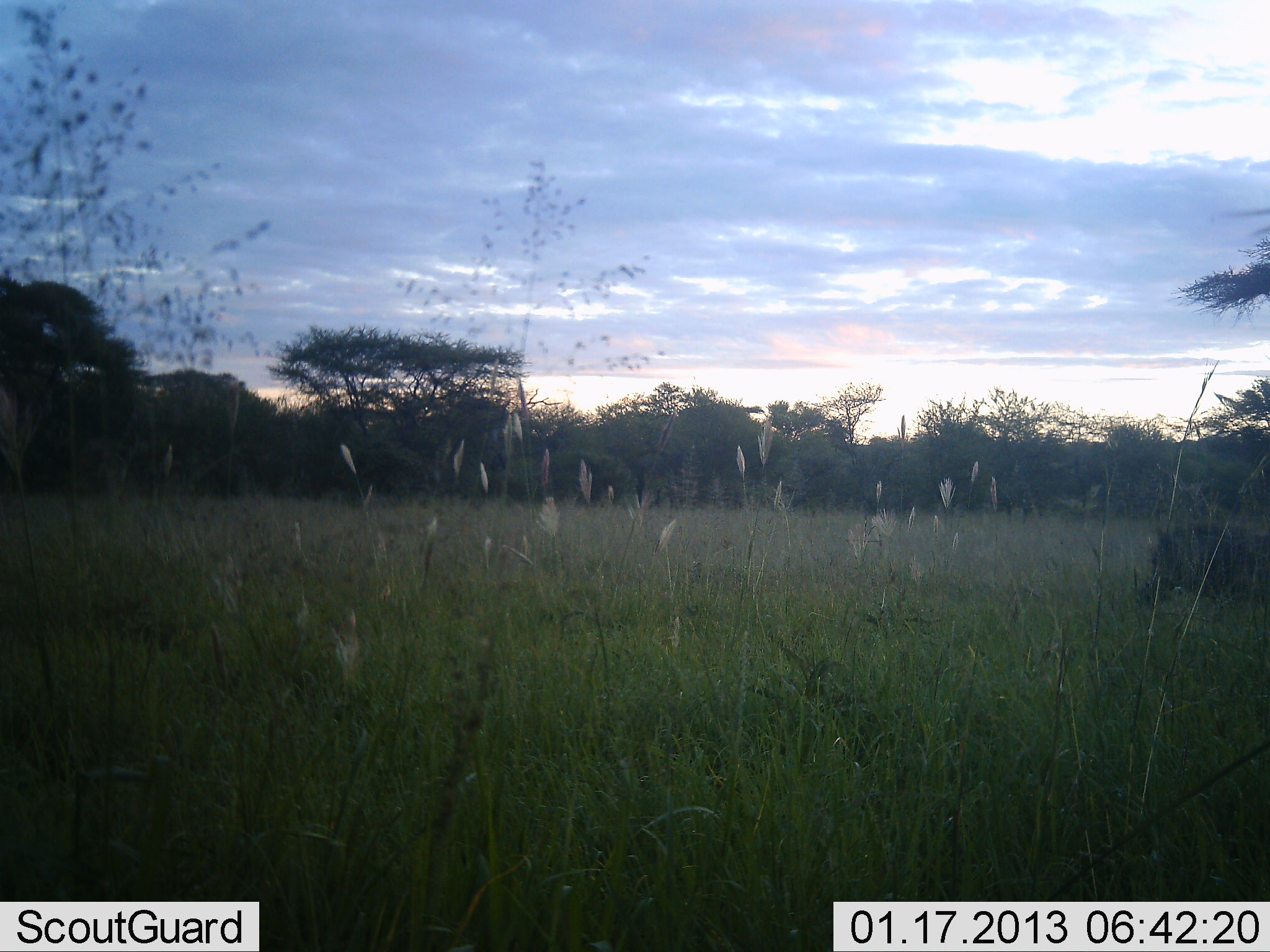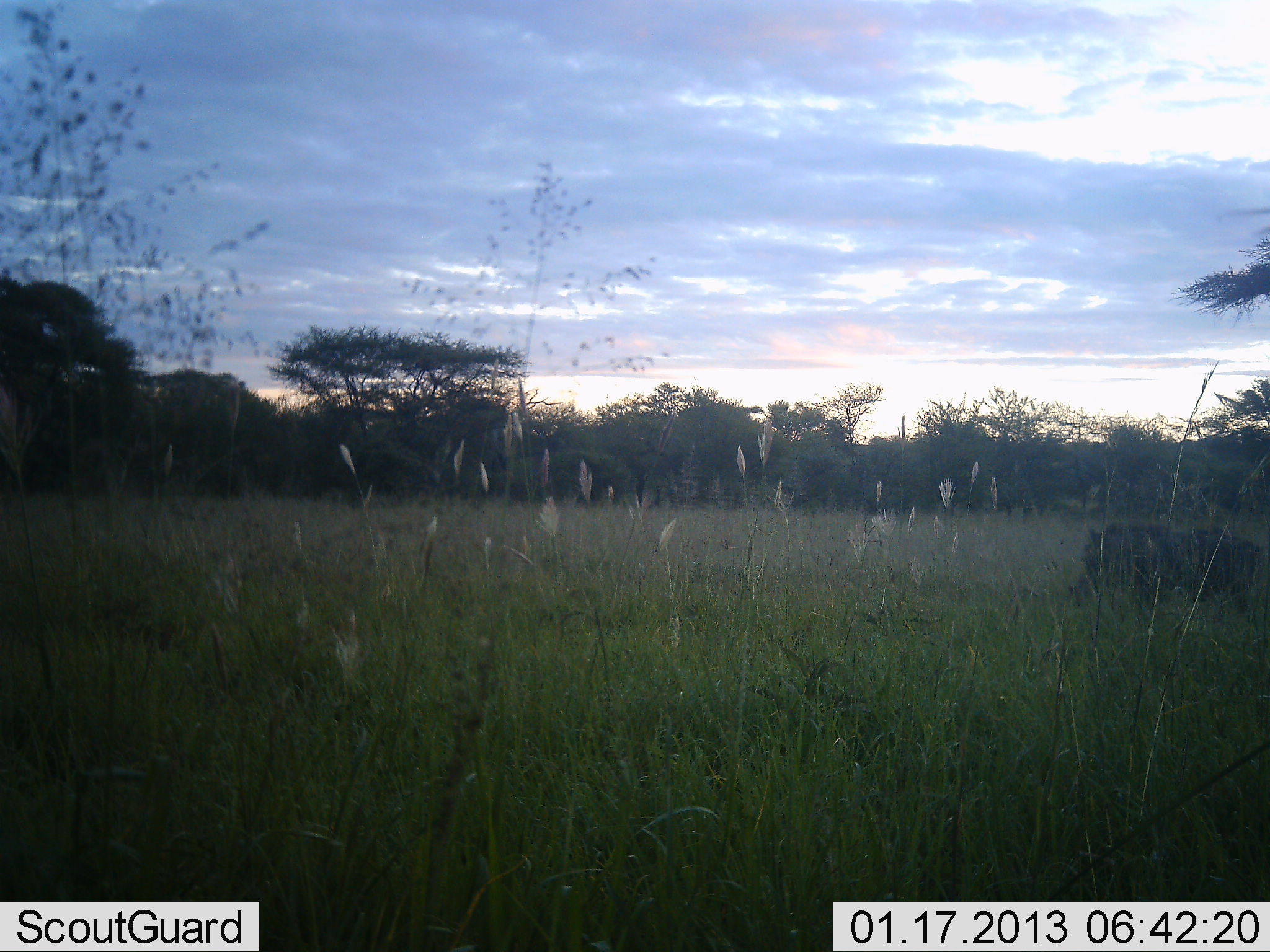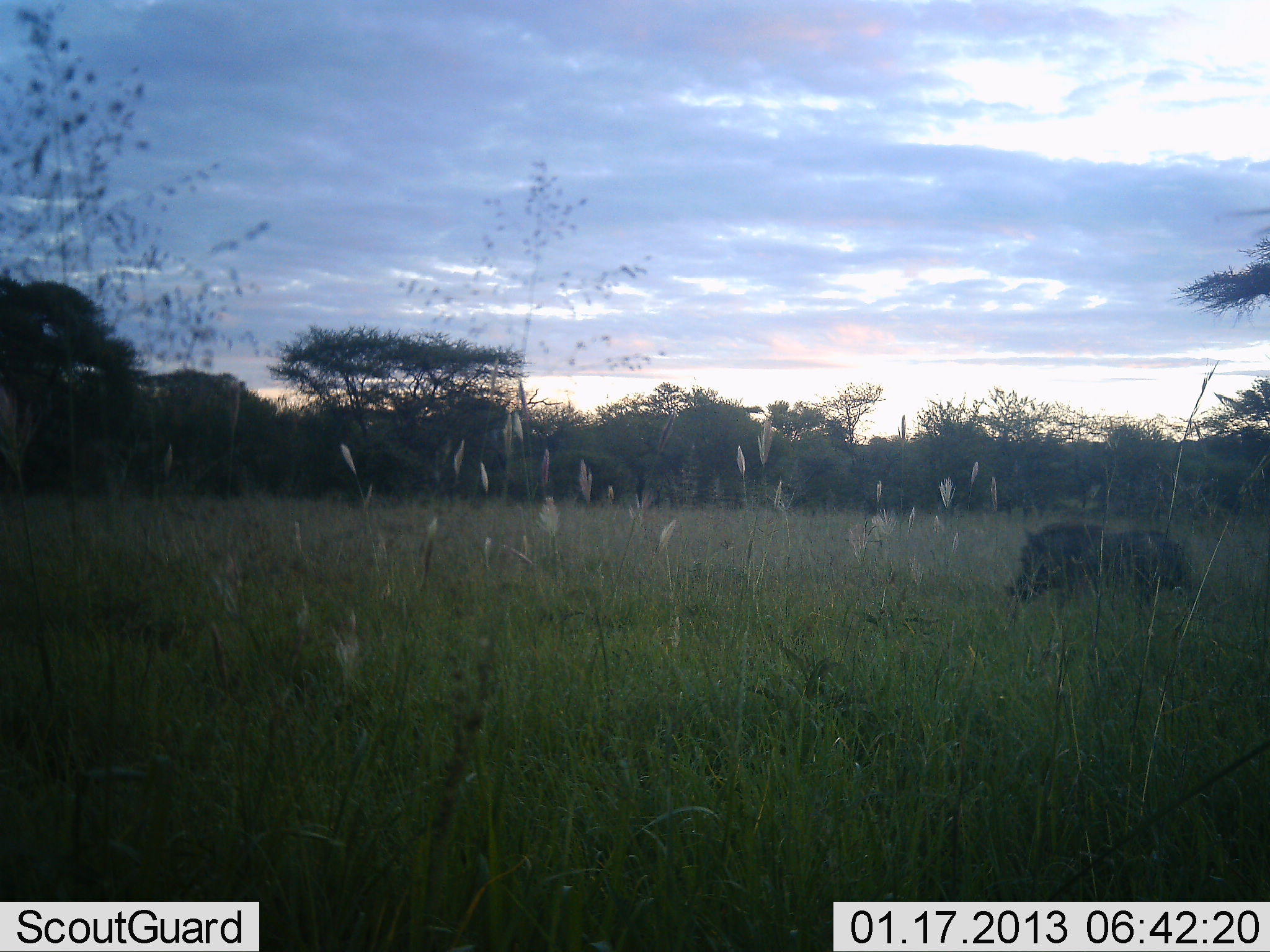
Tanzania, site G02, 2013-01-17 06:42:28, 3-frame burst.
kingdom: Animalia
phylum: Chordata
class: Mammalia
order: Artiodactyla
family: Suidae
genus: Phacochoerus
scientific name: Phacochoerus africanus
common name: warthog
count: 1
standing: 20%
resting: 0%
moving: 90%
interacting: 0%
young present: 0%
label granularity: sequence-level